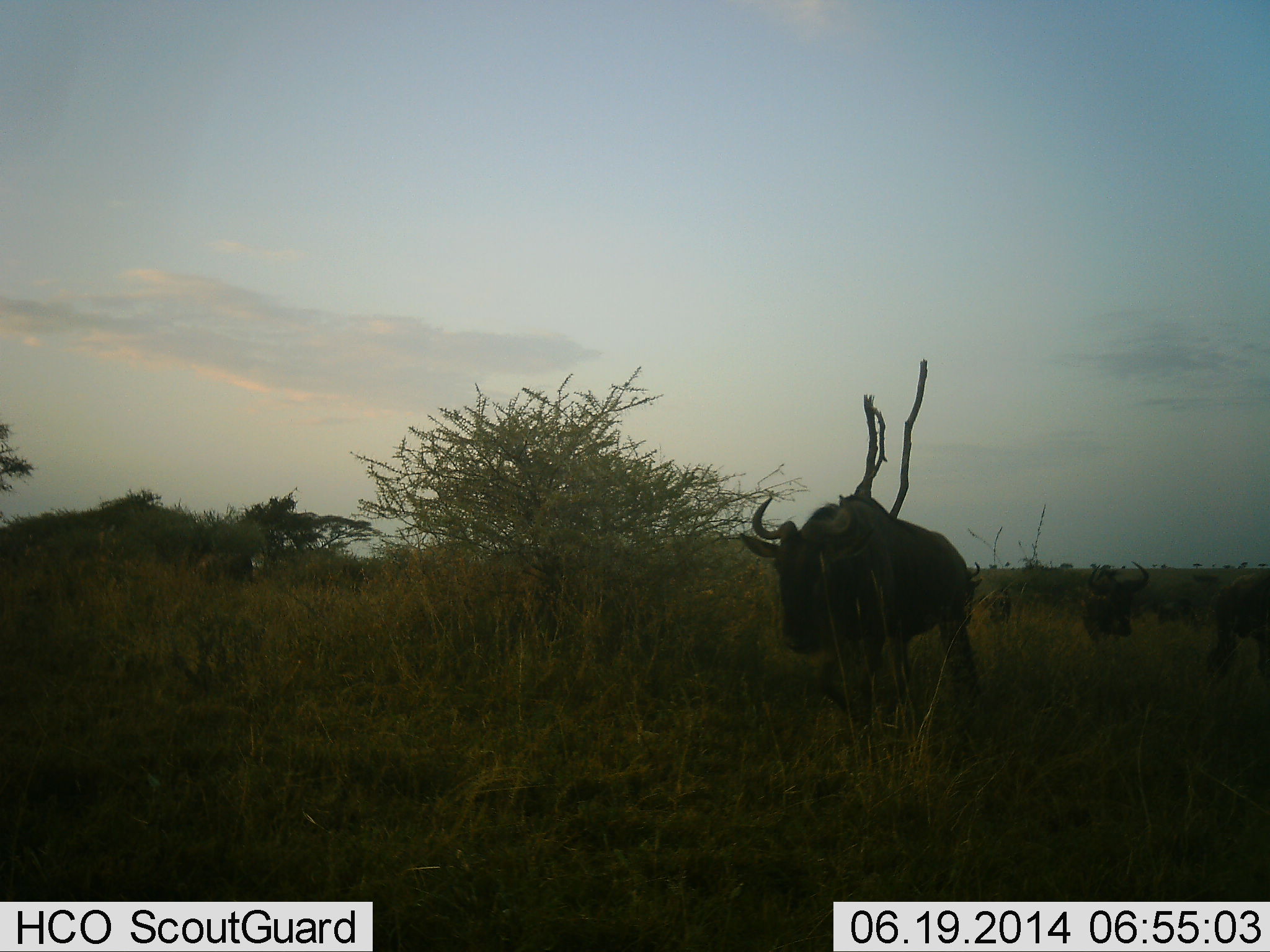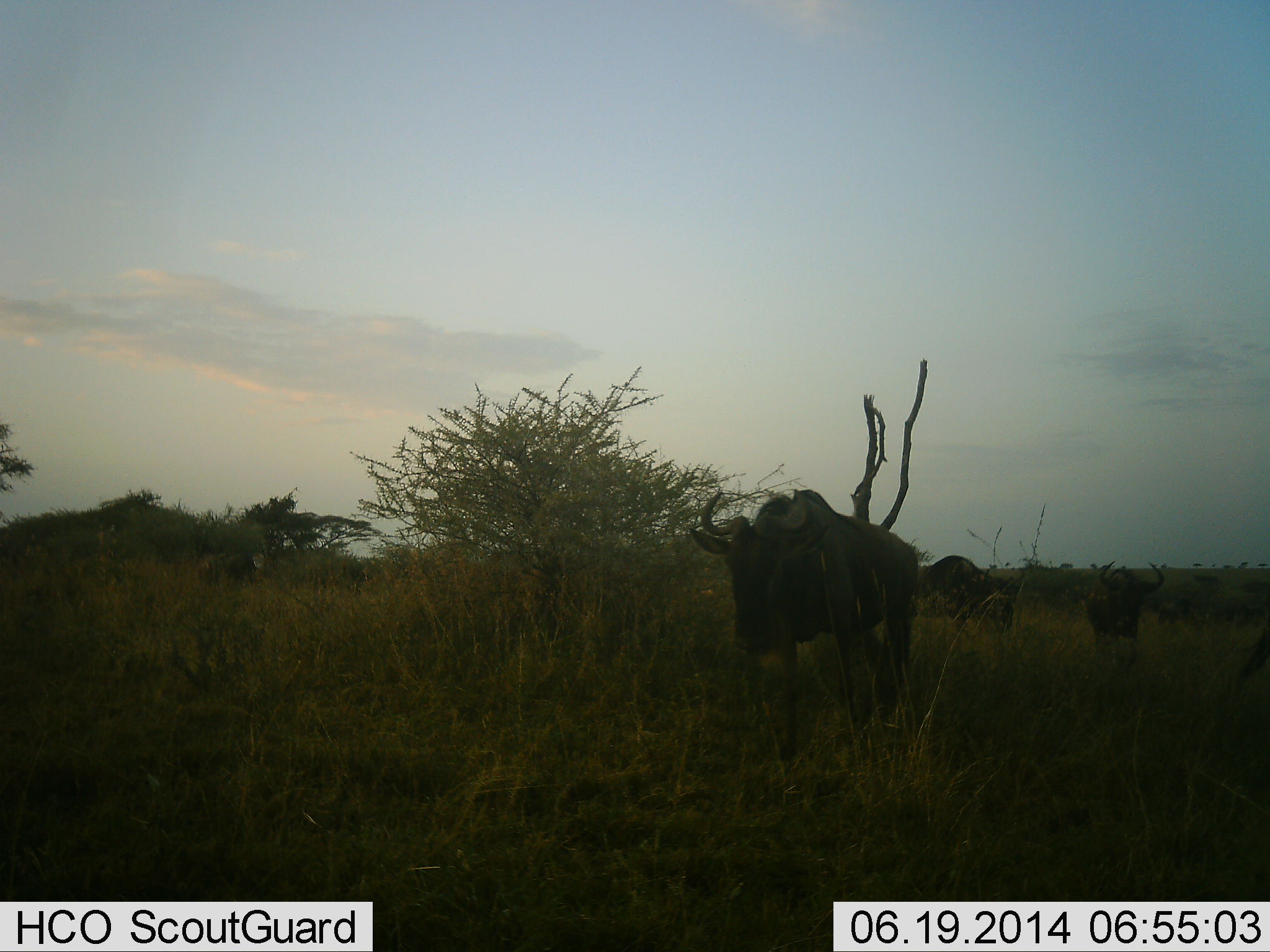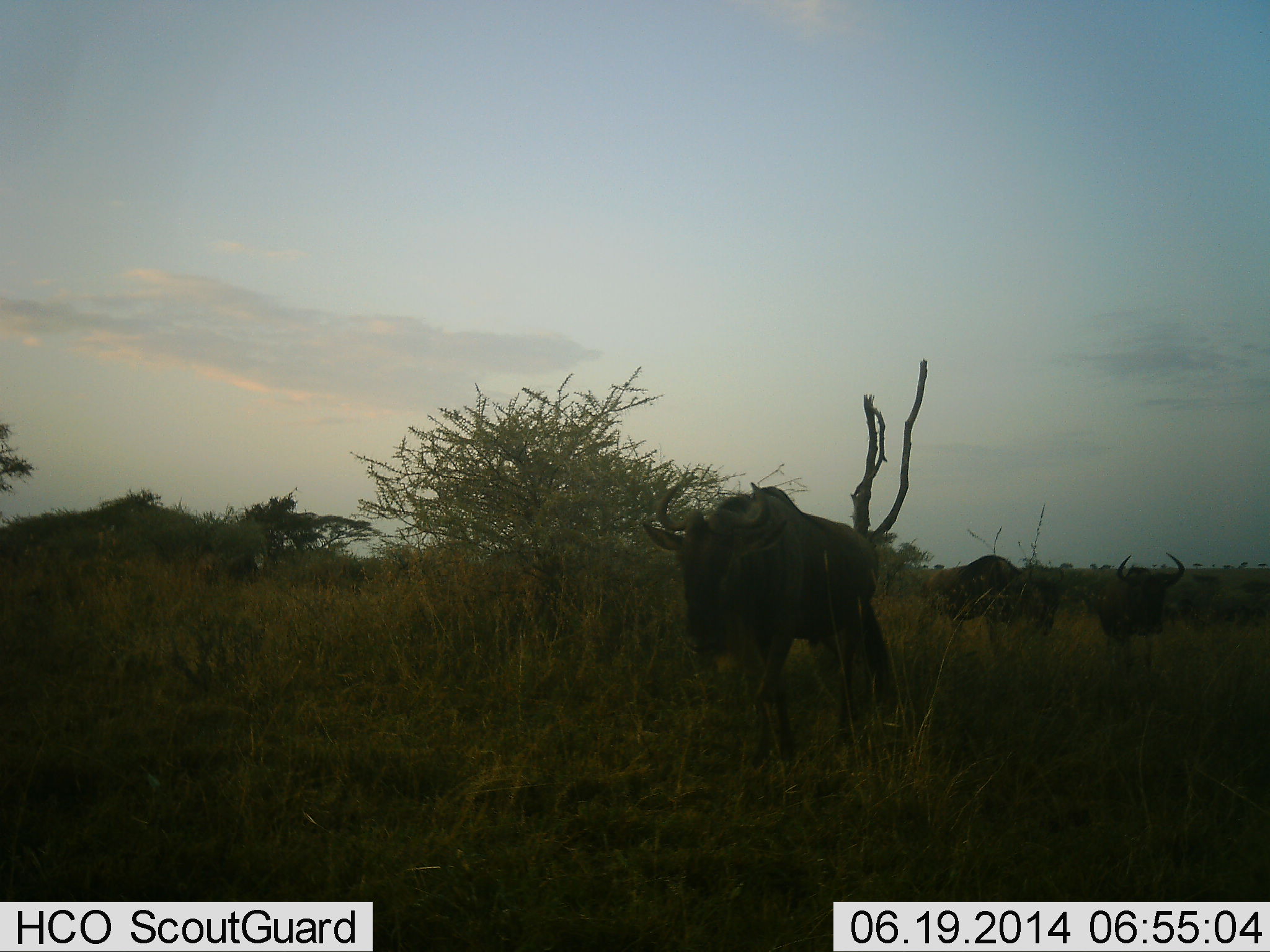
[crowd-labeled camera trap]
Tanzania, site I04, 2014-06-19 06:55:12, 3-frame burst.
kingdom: Animalia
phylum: Chordata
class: Mammalia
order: Artiodactyla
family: Bovidae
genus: Connochaetes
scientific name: Connochaetes taurinus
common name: blue wildebeest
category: wildebeest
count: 4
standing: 24%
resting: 0%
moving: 91%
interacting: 0%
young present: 0%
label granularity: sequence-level